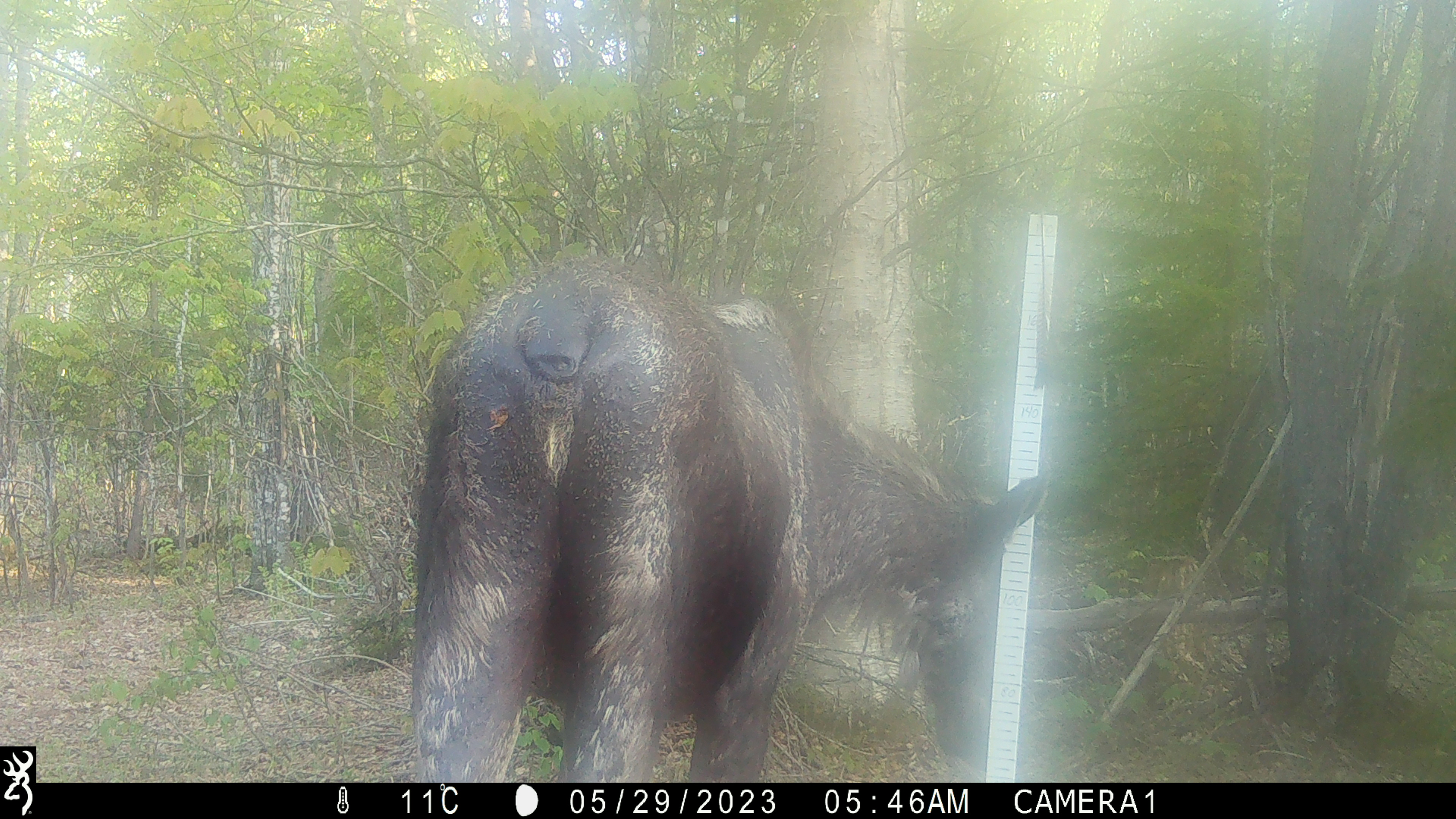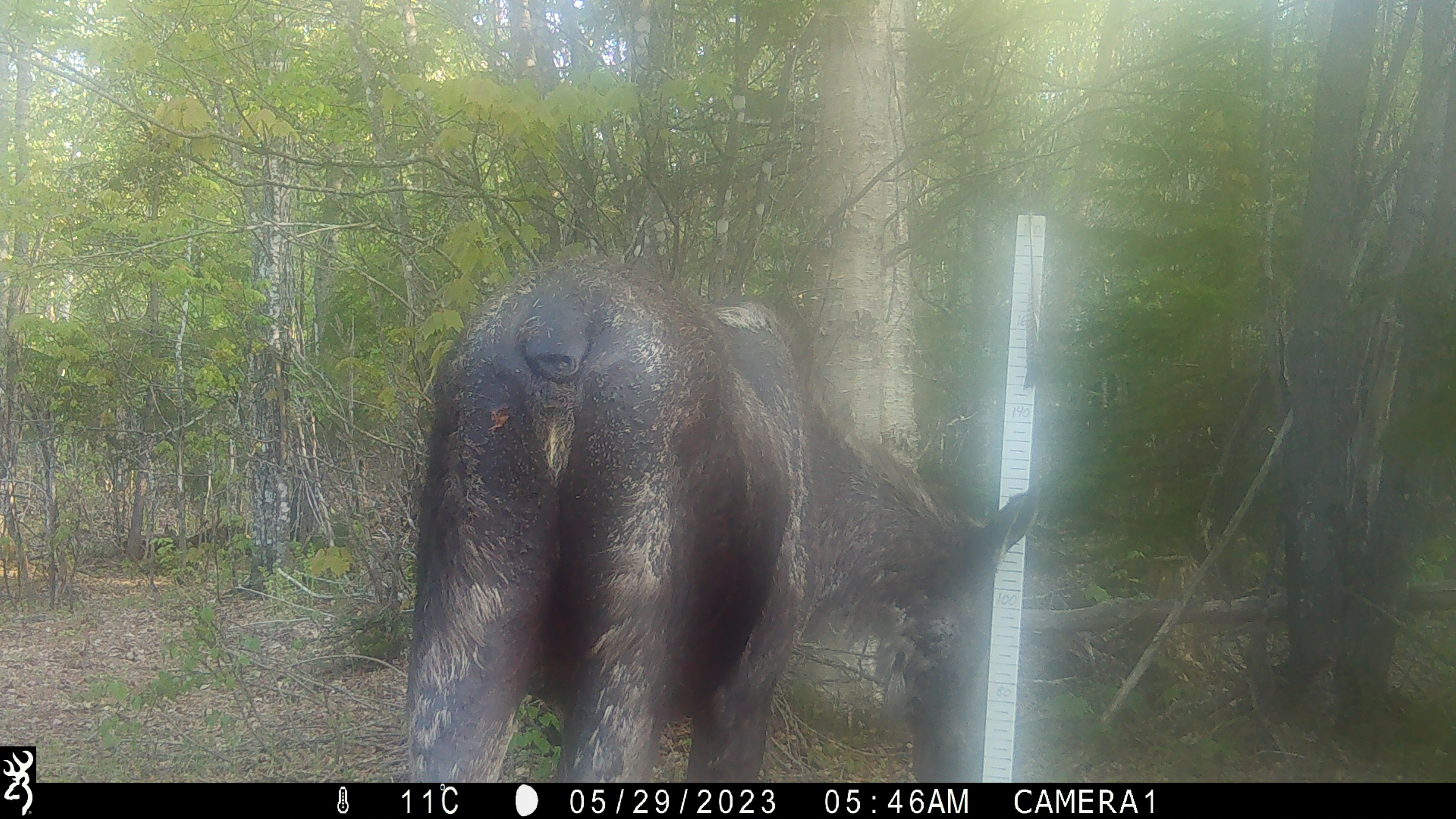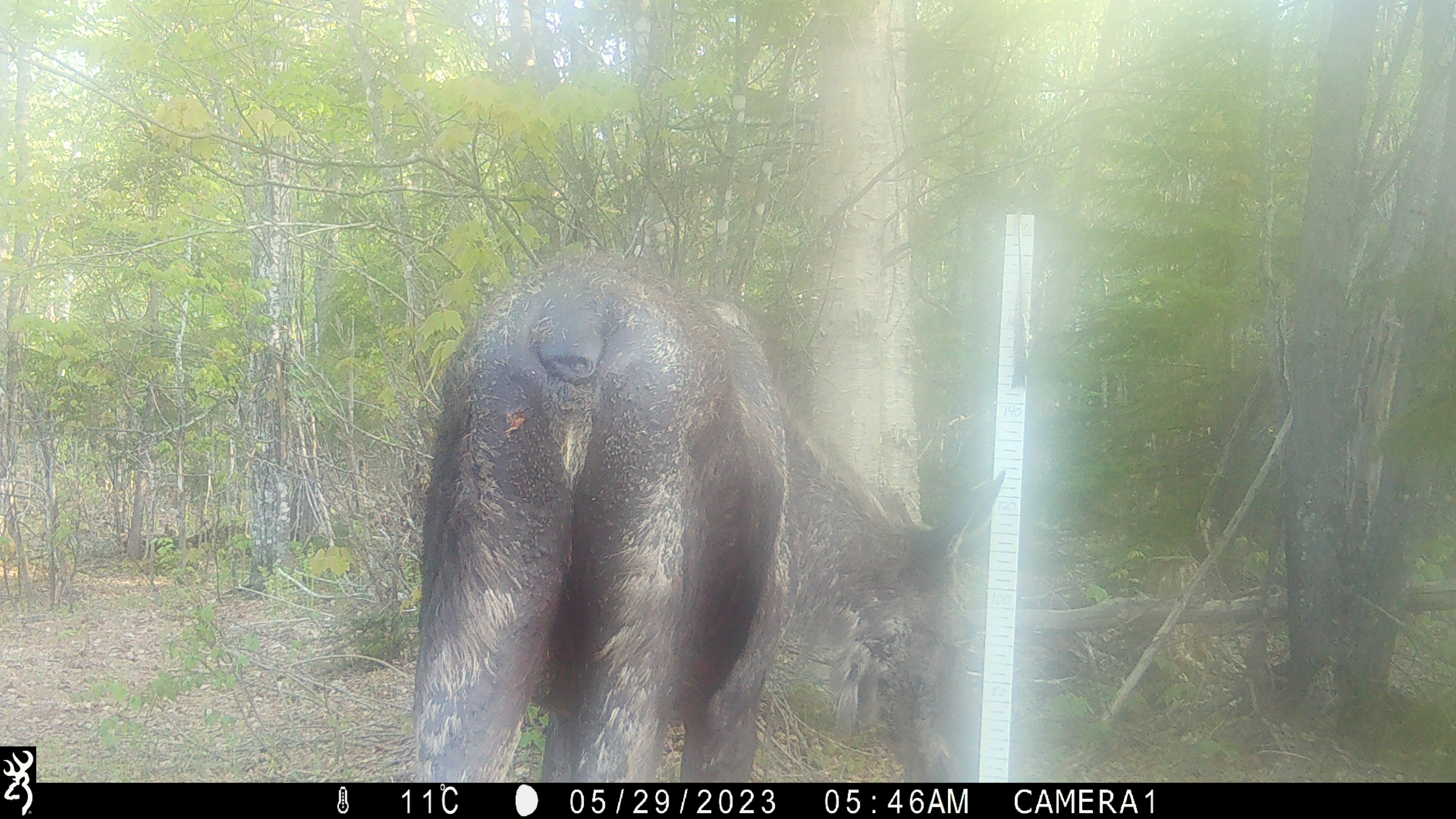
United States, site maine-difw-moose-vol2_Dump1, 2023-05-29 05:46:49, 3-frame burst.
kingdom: Animalia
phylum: Chordata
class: Mammalia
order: Artiodactyla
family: Cervidae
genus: Alces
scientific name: Alces alces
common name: moose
Moose (Alces alces).